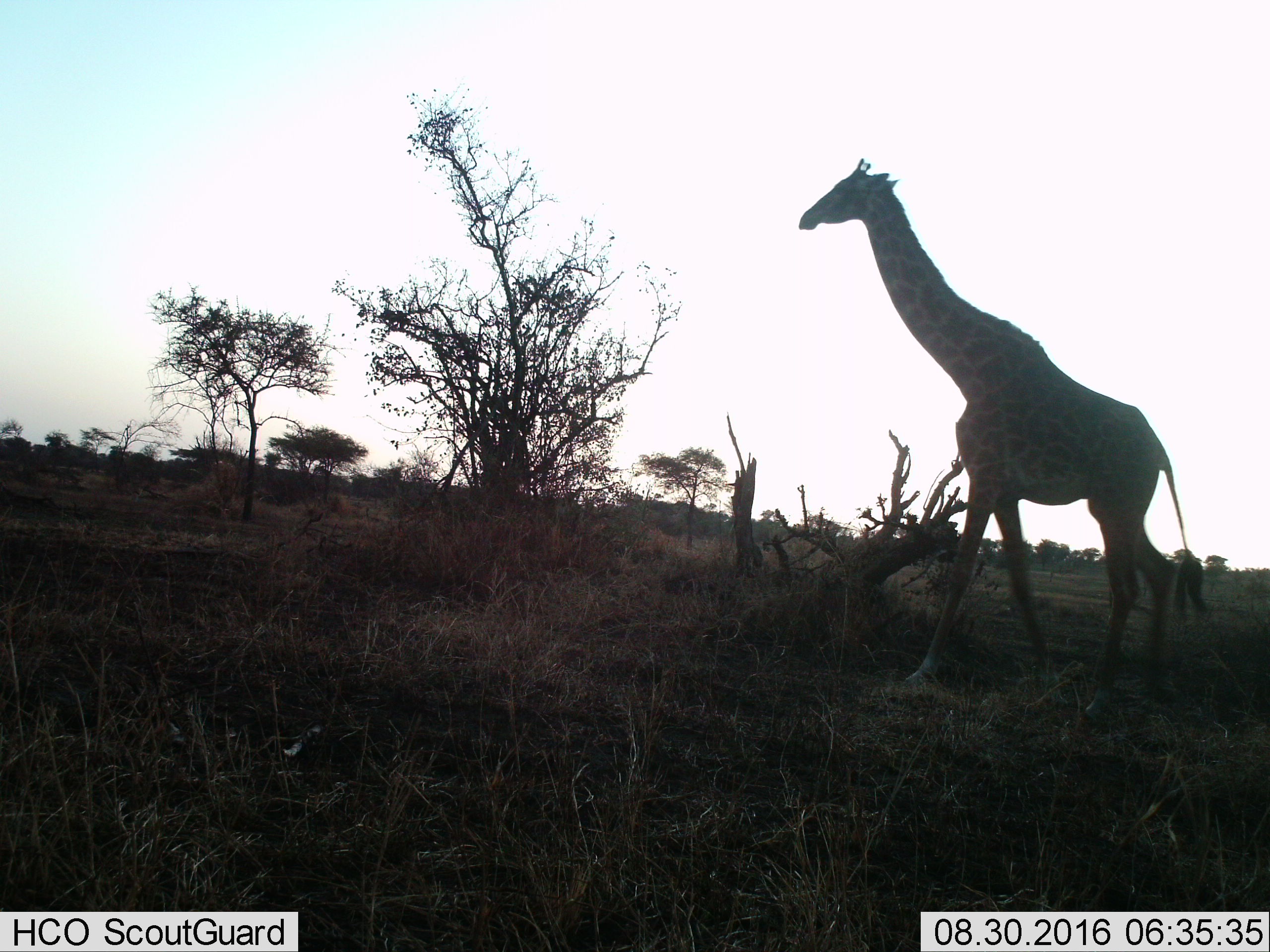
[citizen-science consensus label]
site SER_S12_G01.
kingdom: Animalia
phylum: Chordata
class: Mammalia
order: Artiodactyla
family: Giraffidae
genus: Giraffa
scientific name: Giraffa camelopardalis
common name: giraffe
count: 1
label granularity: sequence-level